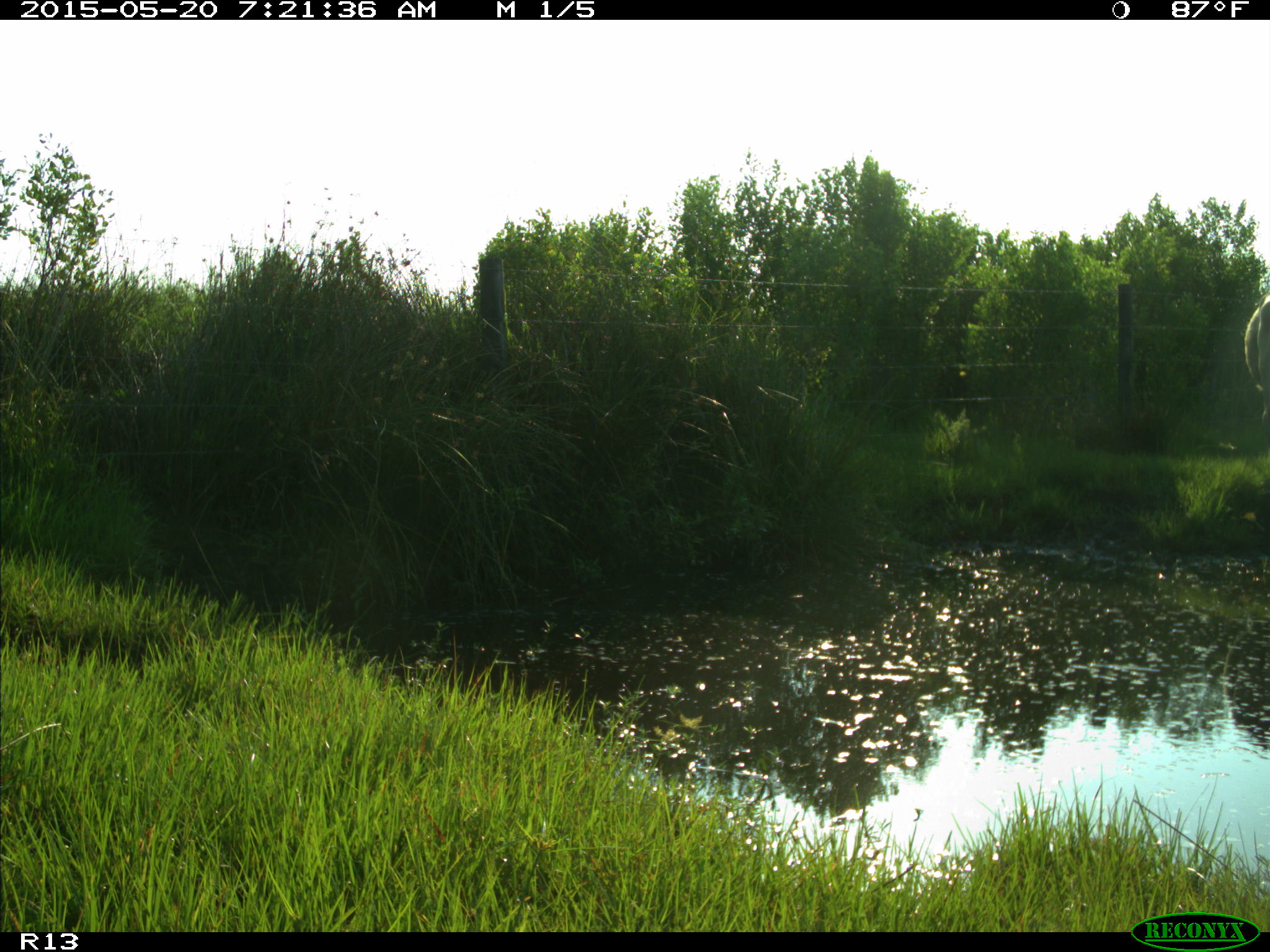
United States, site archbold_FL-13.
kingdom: Animalia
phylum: Chordata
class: Mammalia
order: Artiodactyla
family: Bovidae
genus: Bos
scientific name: Bos taurus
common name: domestic cow